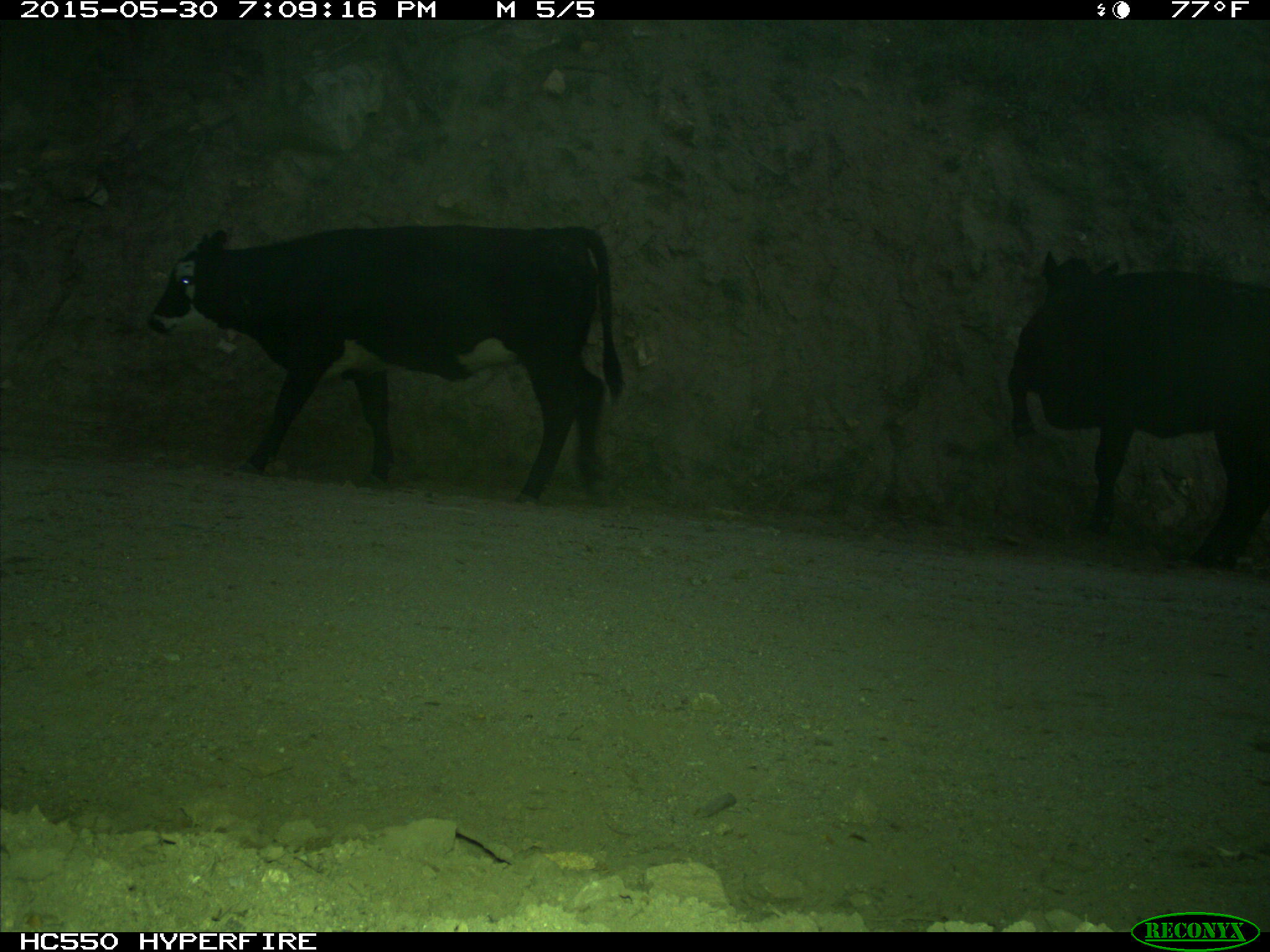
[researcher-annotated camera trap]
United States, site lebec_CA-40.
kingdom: Animalia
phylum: Chordata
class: Mammalia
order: Artiodactyla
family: Bovidae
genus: Bos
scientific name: Bos taurus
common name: domestic cow